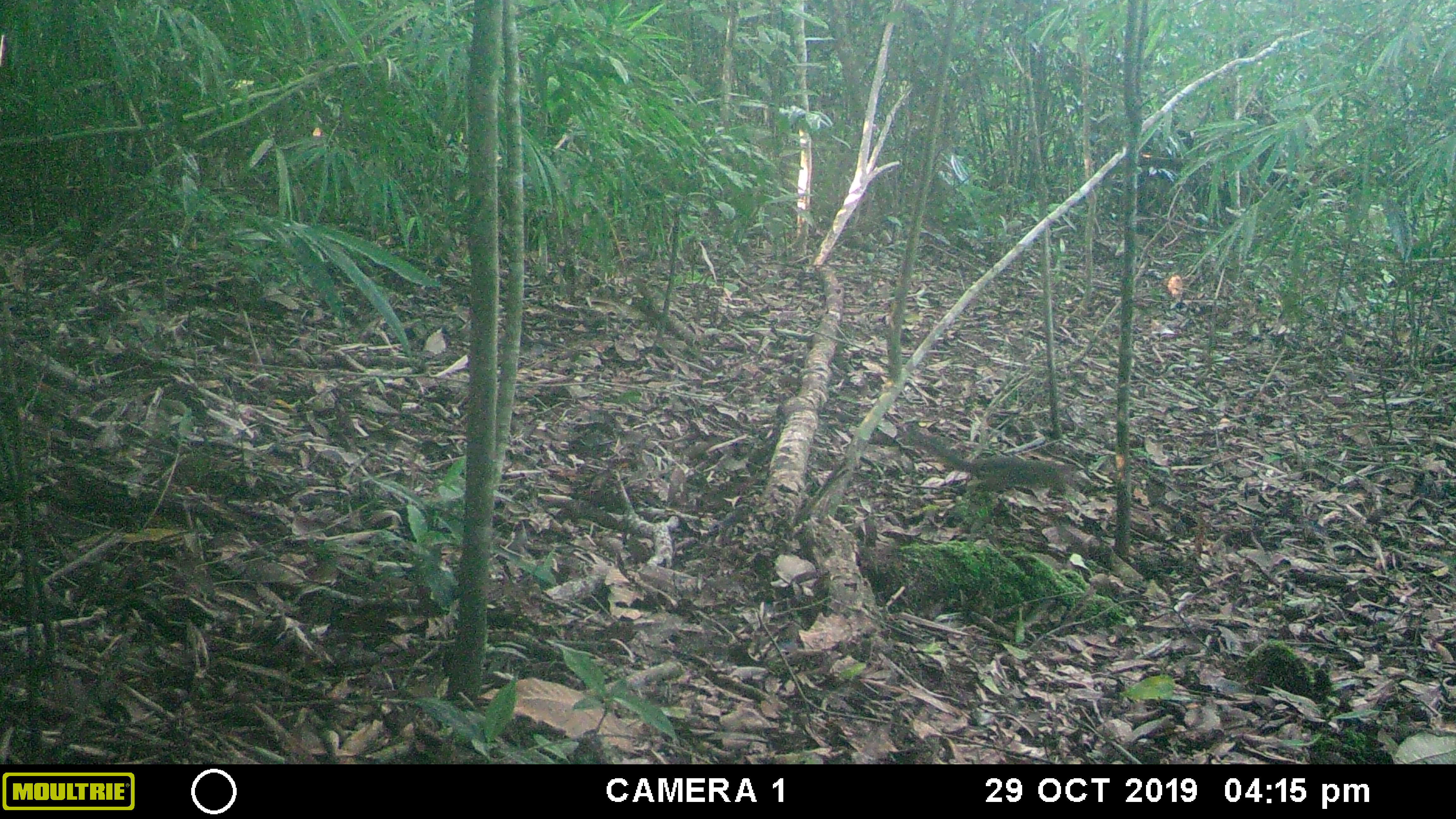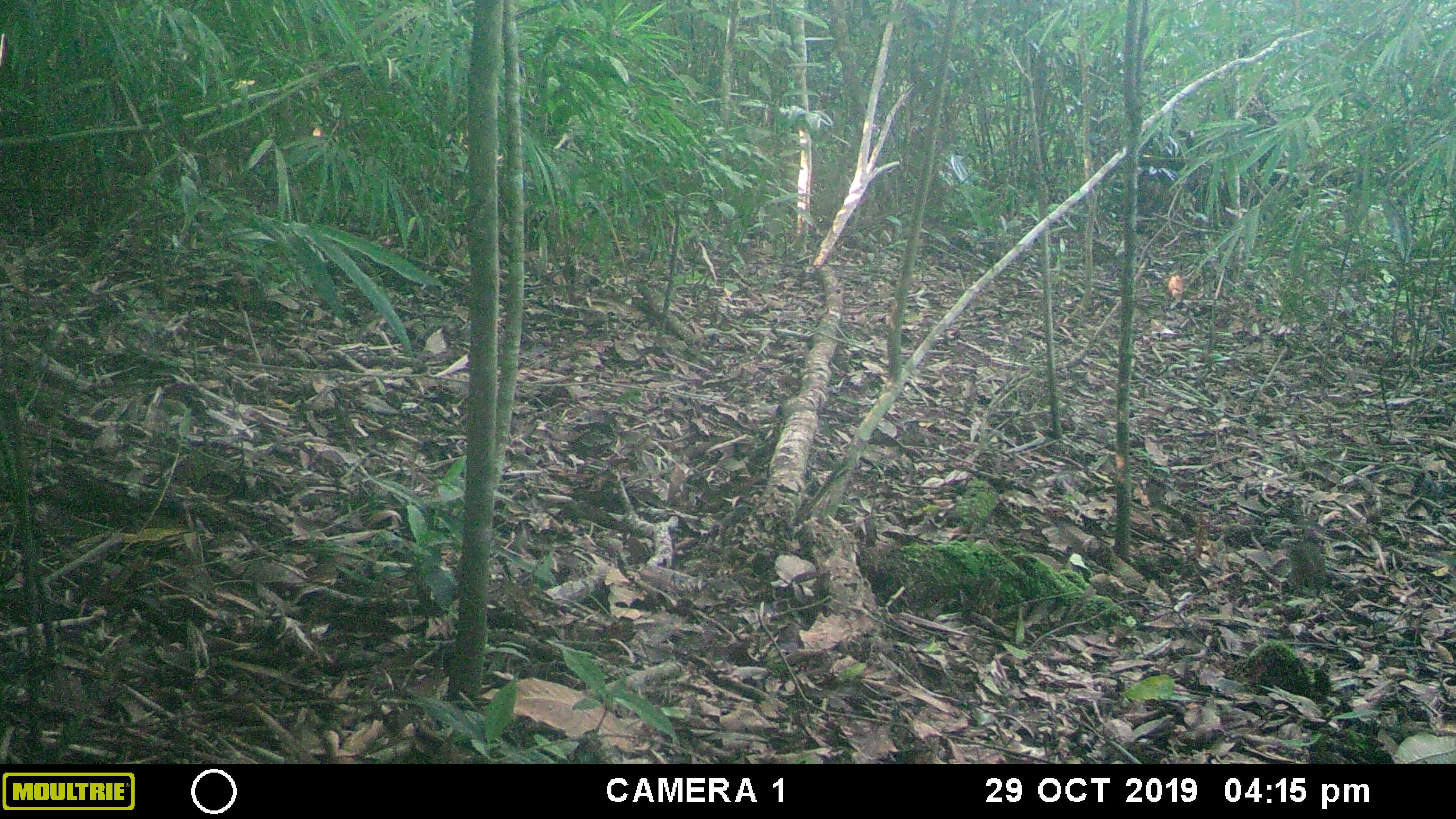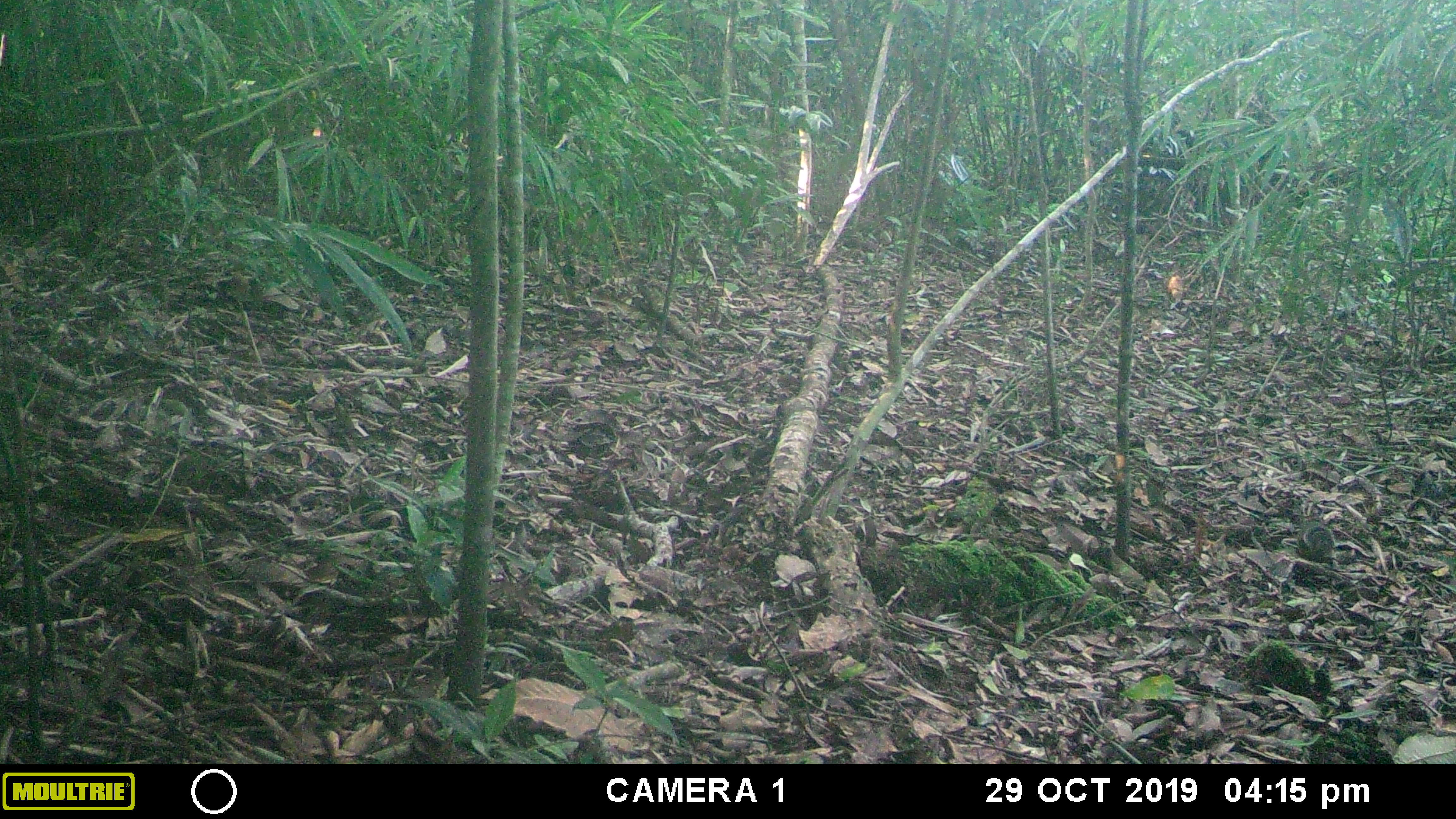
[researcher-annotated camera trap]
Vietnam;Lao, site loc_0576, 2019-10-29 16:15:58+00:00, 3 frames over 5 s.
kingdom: Animalia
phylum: Chordata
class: Mammalia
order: Rodentia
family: Sciuridae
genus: Dremomys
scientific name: Dremomys rufigenis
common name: red-cheeked squirrel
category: red cheeked squirrel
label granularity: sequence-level